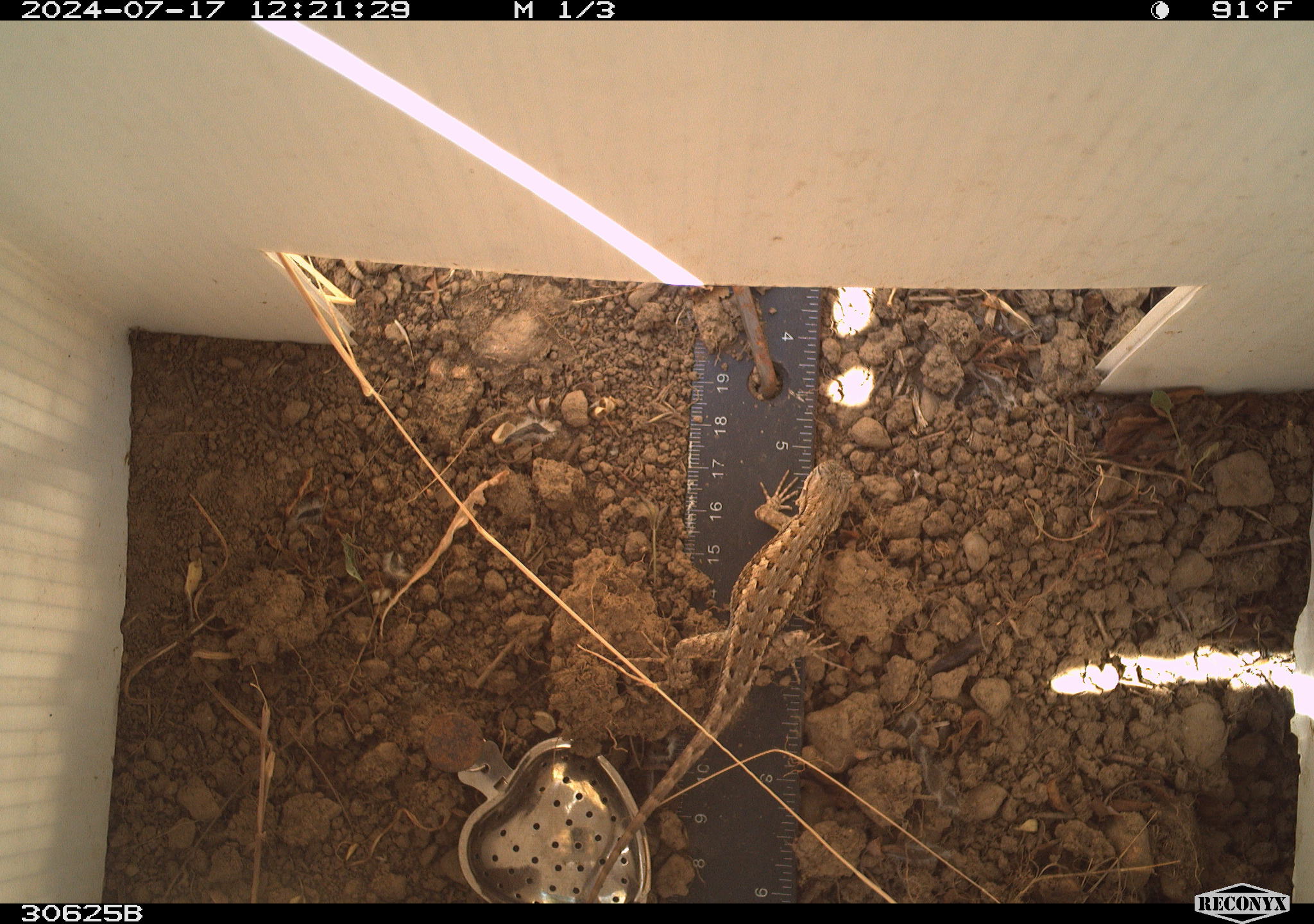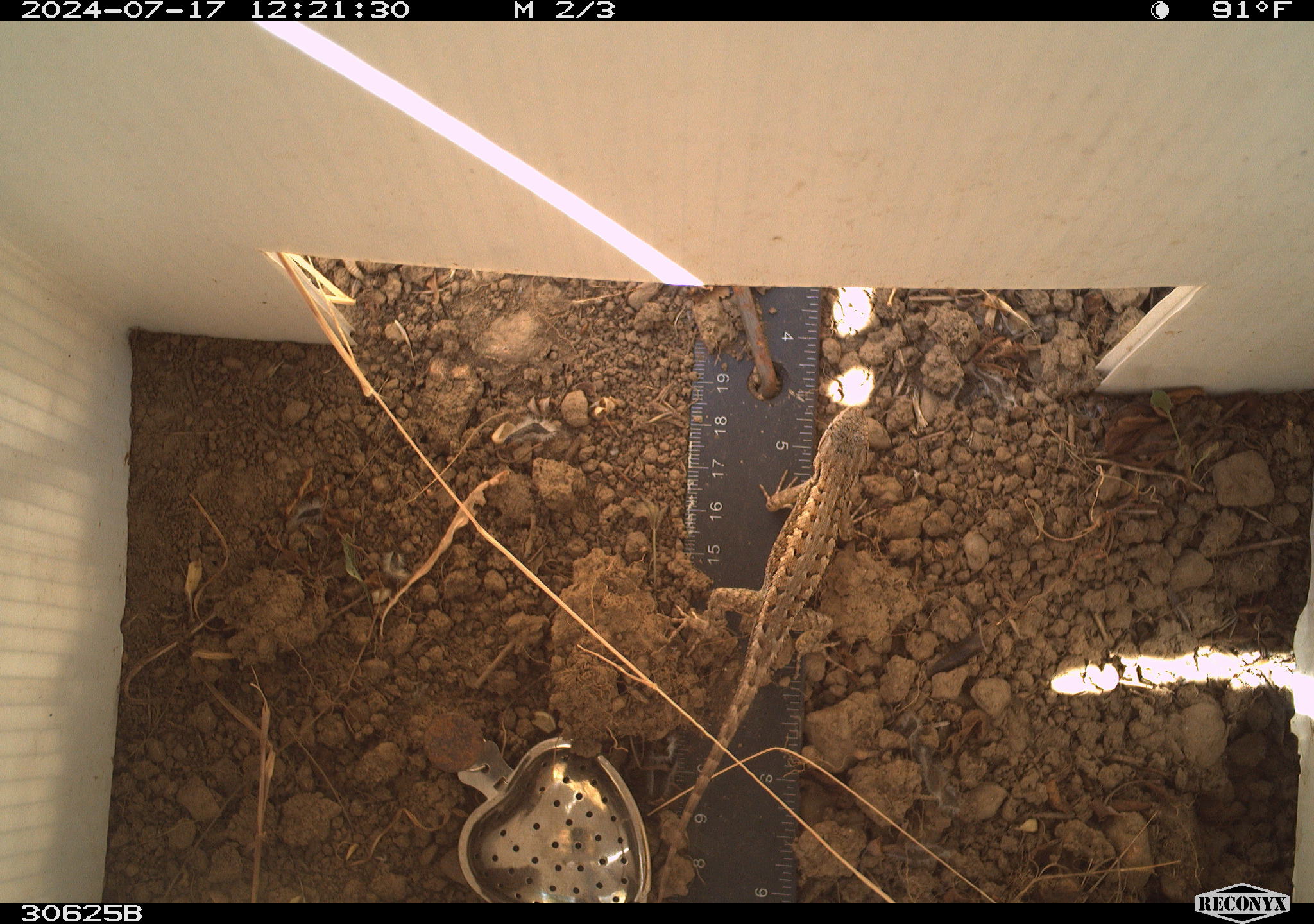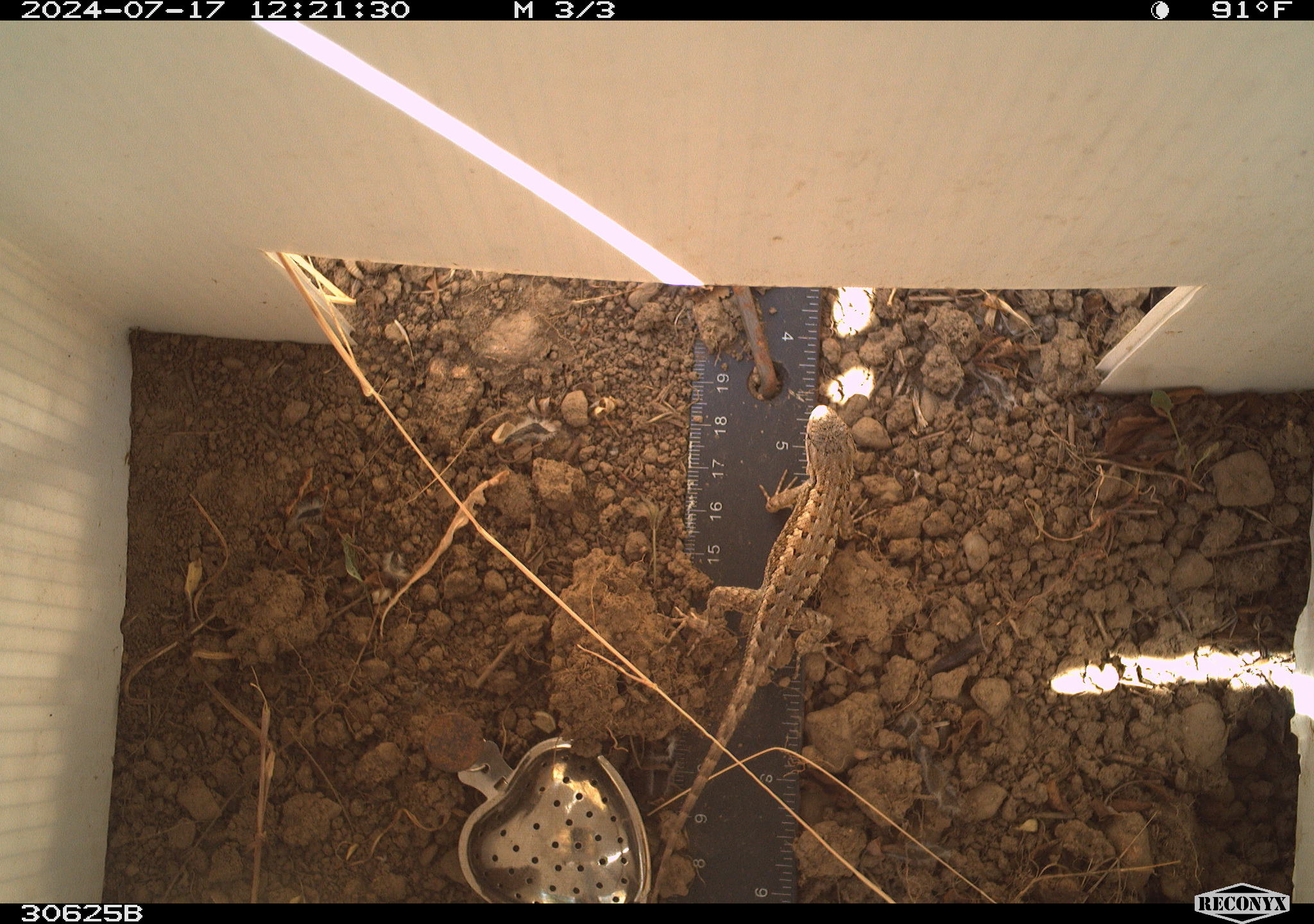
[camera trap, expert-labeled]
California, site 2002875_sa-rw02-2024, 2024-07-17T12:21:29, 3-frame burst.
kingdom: Animalia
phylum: Chordata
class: Reptilia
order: Squamata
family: Phrynosomatidae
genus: Sceloporus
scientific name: Sceloporus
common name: spiny lizards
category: sceloporus species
Sceloporus species (spiny lizards) (Sceloporus).